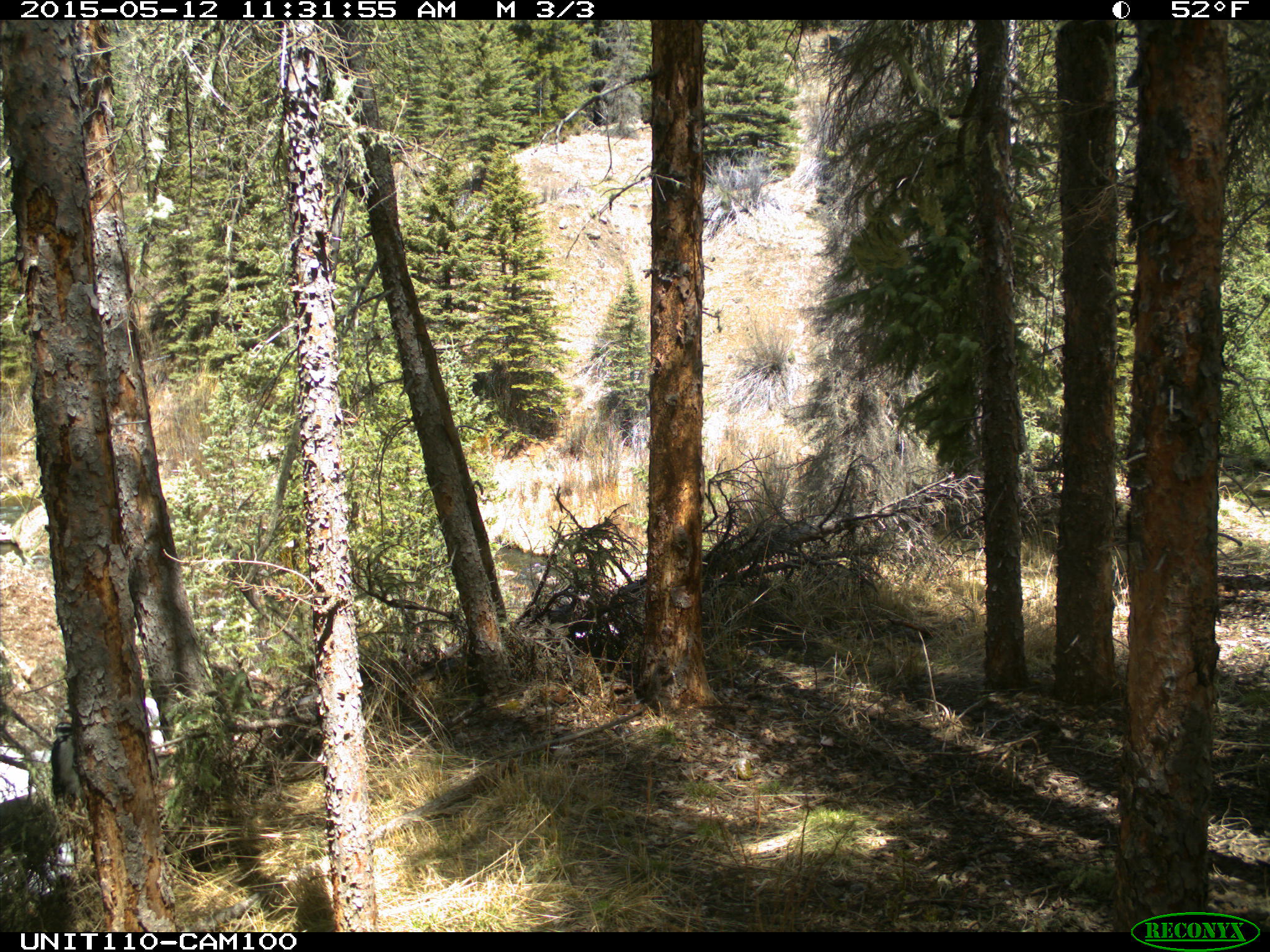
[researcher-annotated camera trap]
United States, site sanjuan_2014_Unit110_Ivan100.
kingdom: Animalia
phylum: Chordata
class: Aves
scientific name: Aves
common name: birds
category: unidentified bird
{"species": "unidentified bird (birds) (Aves)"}